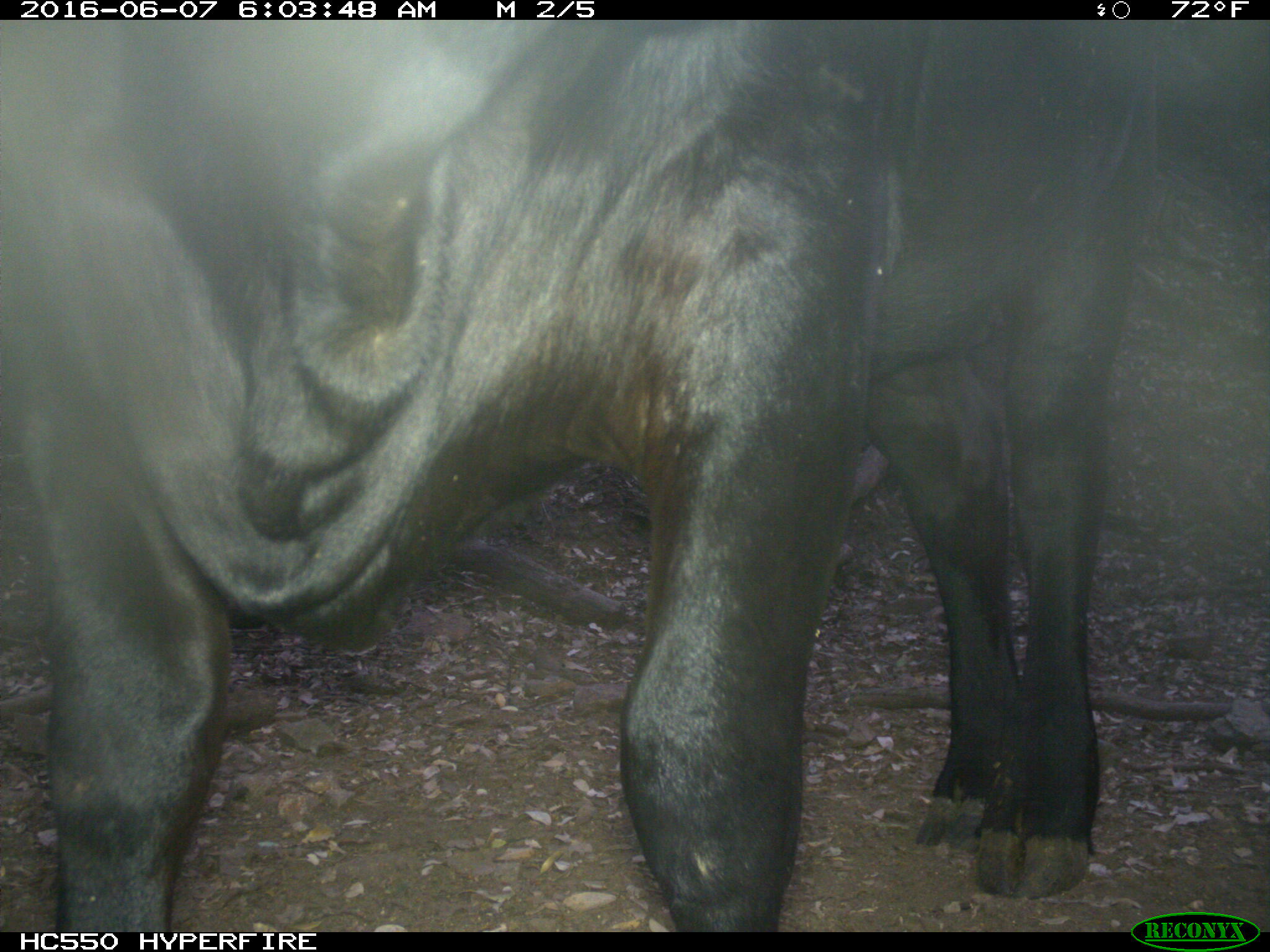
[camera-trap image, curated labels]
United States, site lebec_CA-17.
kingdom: Animalia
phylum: Chordata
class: Mammalia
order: Artiodactyla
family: Bovidae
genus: Bos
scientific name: Bos taurus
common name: domestic cow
Bos taurus (domestic cow).